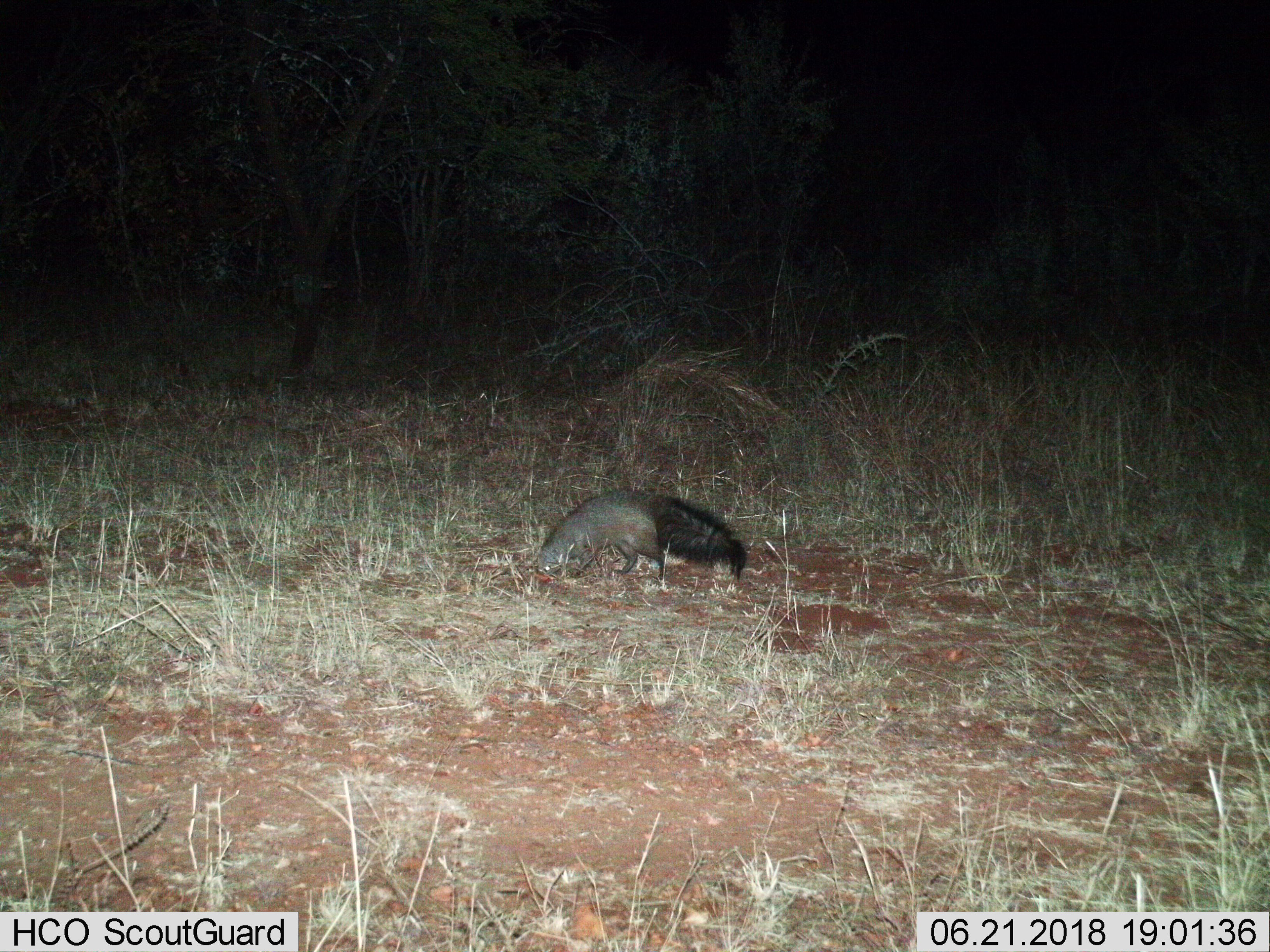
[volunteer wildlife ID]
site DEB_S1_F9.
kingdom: Animalia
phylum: Chordata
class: Mammalia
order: Carnivora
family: Herpestidae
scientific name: Herpestidae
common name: mongoose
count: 1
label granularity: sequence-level